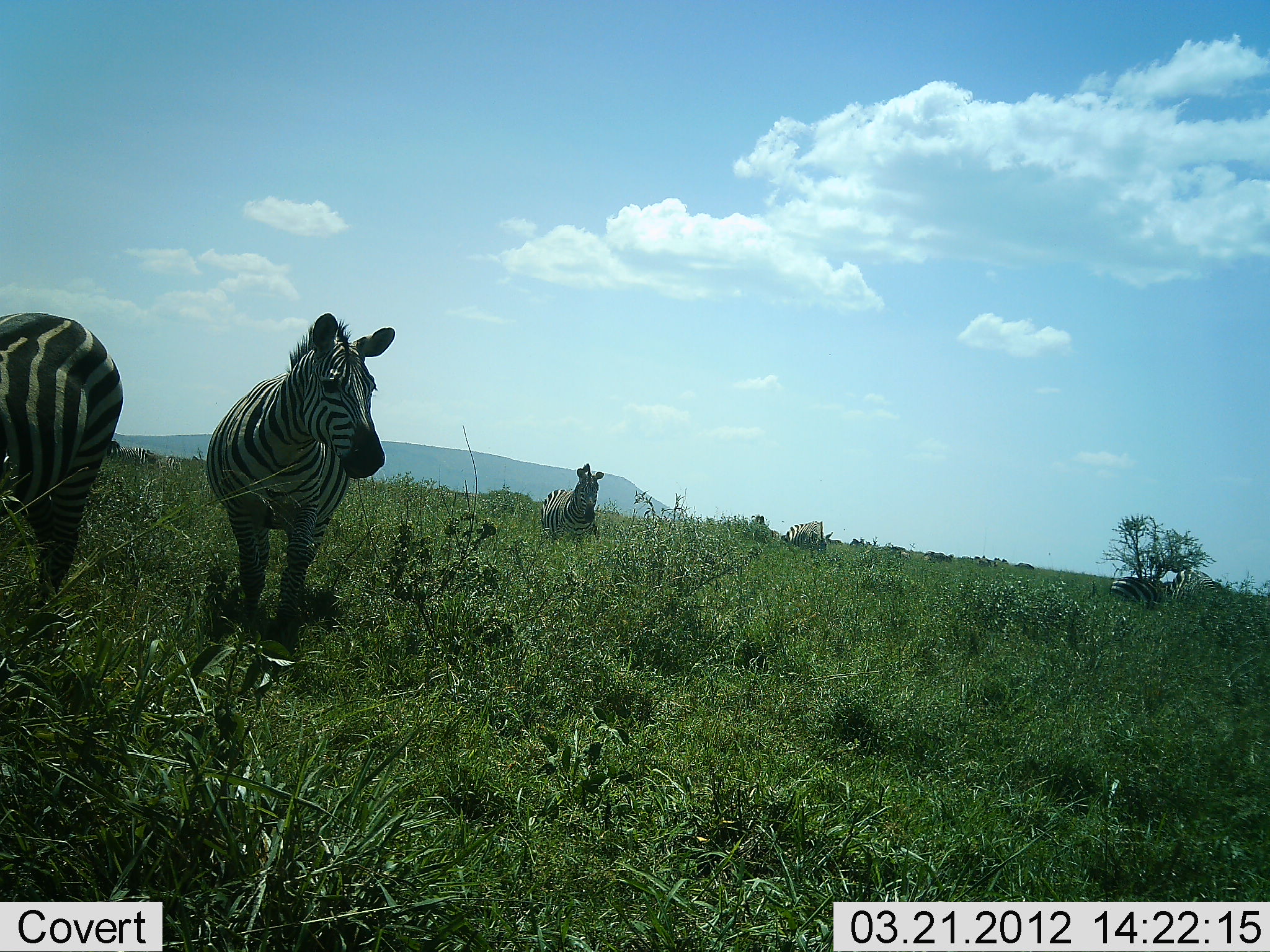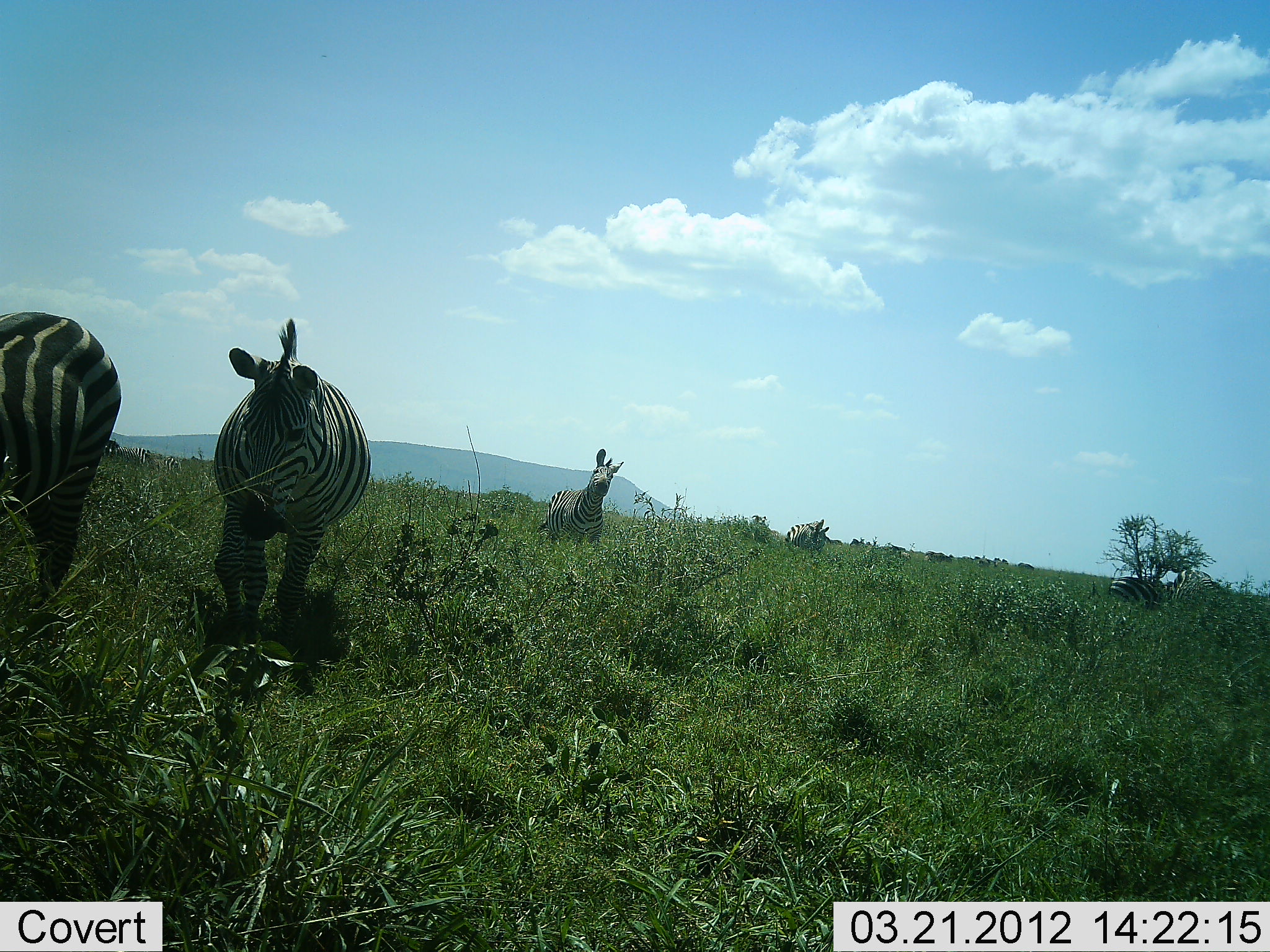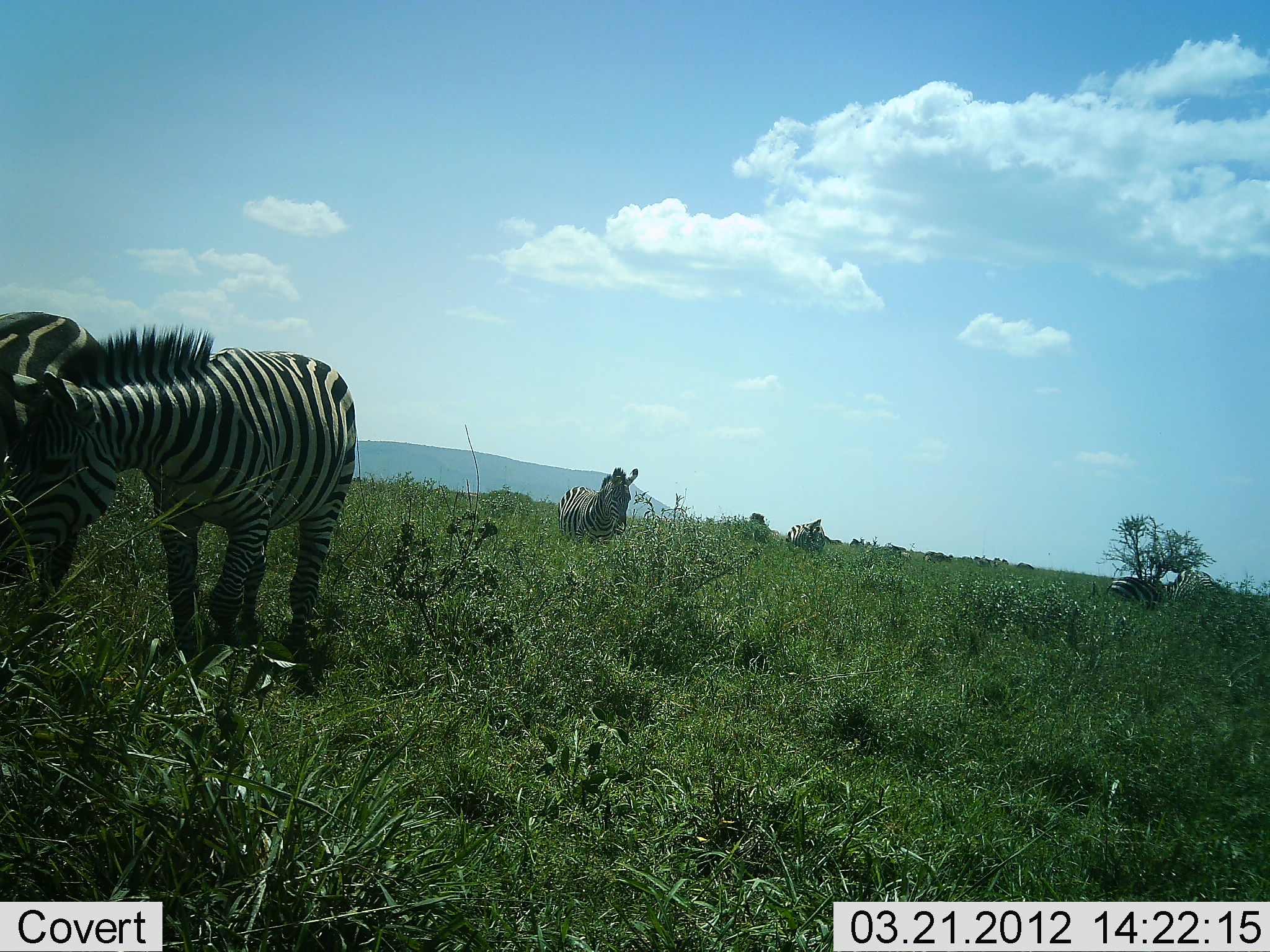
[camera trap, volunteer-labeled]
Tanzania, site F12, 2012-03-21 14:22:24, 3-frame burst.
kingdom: Animalia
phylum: Chordata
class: Mammalia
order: Perissodactyla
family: Equidae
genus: Equus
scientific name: Equus quagga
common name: plains zebra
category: zebra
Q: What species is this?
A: Zebra (plains zebra) (Equus quagga).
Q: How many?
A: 6.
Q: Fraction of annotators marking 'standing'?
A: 40%.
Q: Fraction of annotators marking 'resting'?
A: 15%.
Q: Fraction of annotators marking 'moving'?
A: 70%.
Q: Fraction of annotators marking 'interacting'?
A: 5%.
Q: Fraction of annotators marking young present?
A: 0%.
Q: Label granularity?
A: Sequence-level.